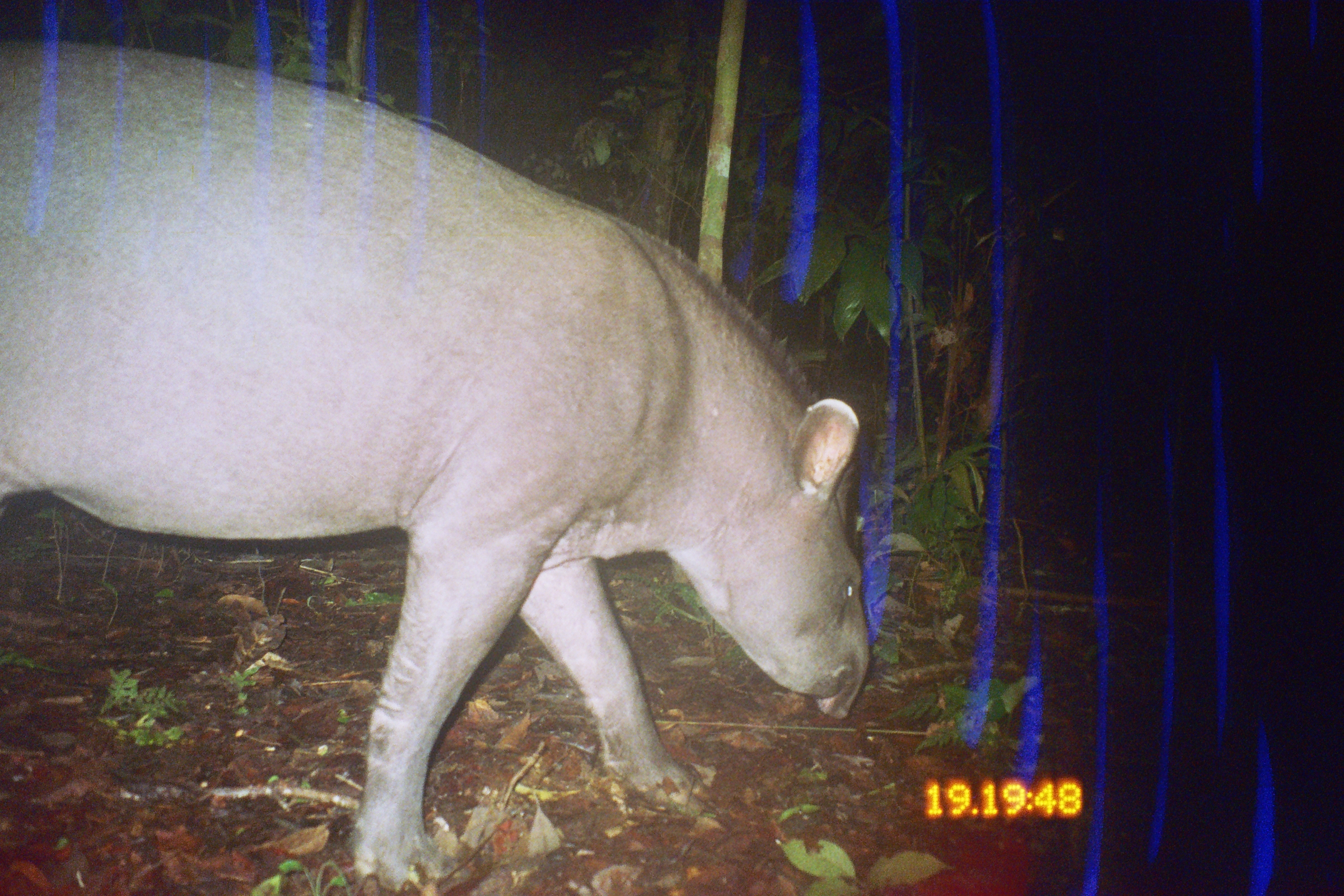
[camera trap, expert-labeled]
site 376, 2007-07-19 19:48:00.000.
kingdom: Animalia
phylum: Chordata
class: Mammalia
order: Perissodactyla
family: Tapiridae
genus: Tapirus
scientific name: Tapirus terrestris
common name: south american tapir